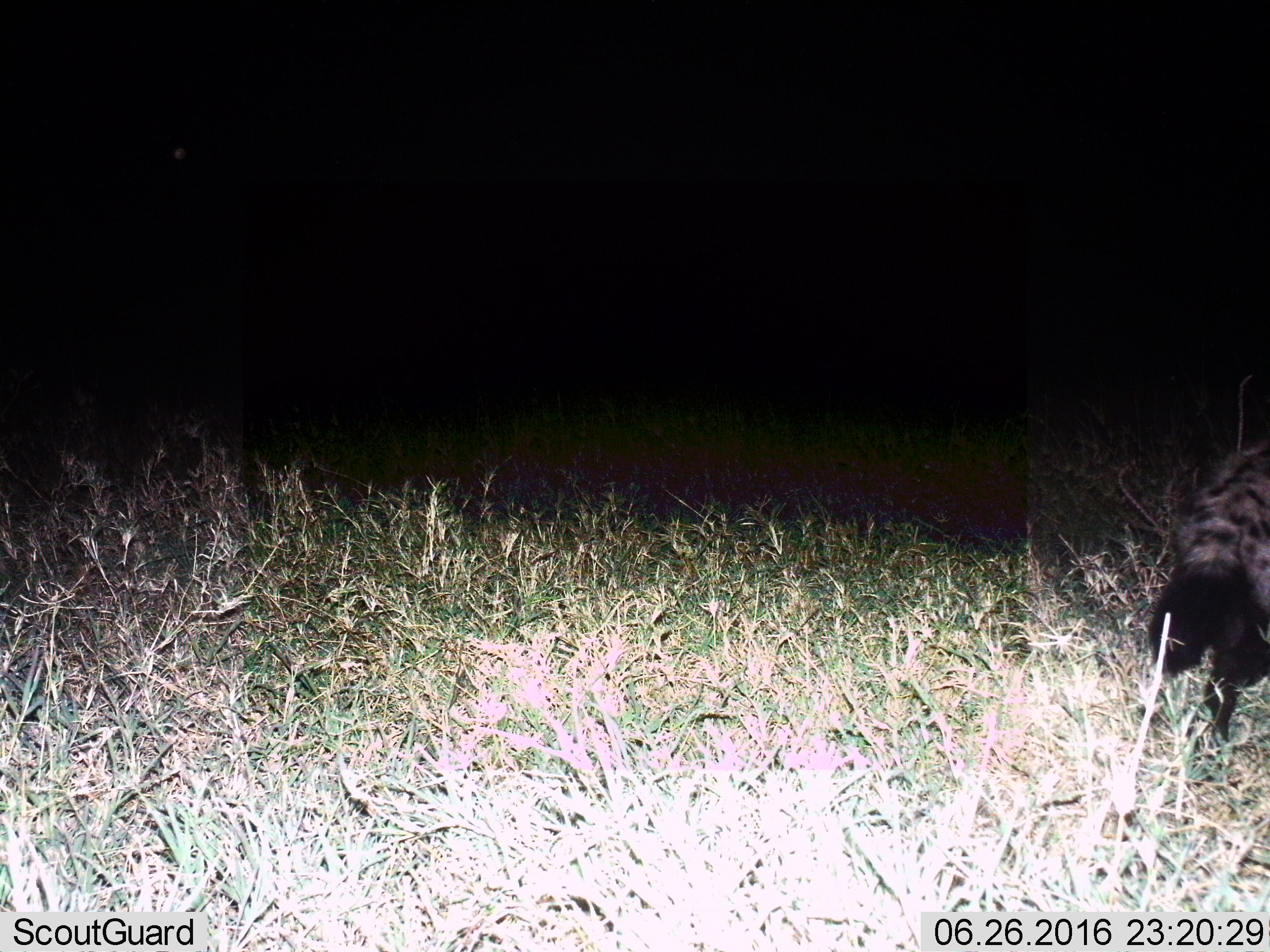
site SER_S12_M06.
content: unidentified animal